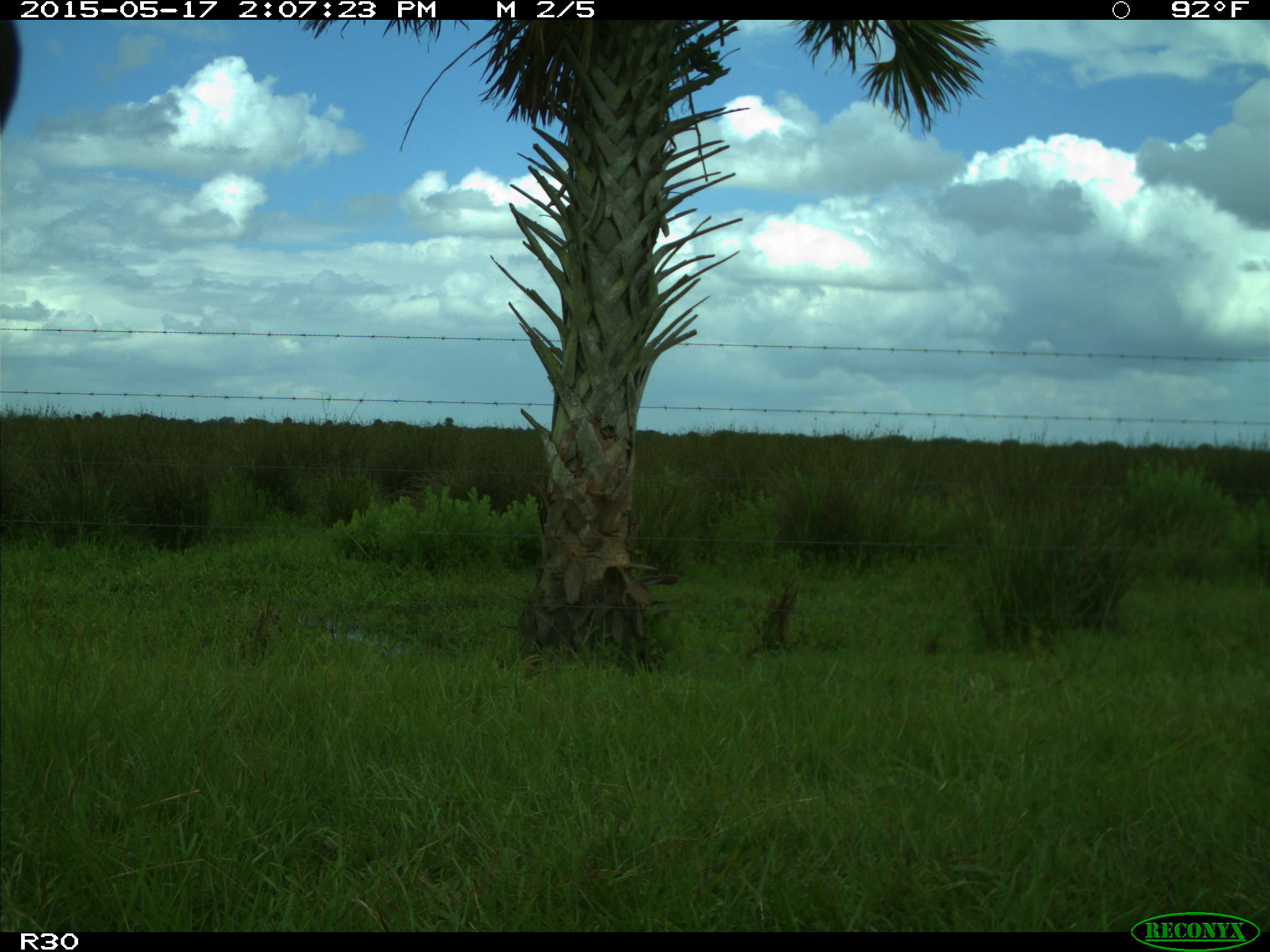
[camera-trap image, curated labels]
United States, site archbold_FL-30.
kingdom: Animalia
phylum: Chordata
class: Mammalia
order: Artiodactyla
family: Bovidae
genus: Bos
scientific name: Bos taurus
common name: domestic cow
Bos taurus (domestic cow).